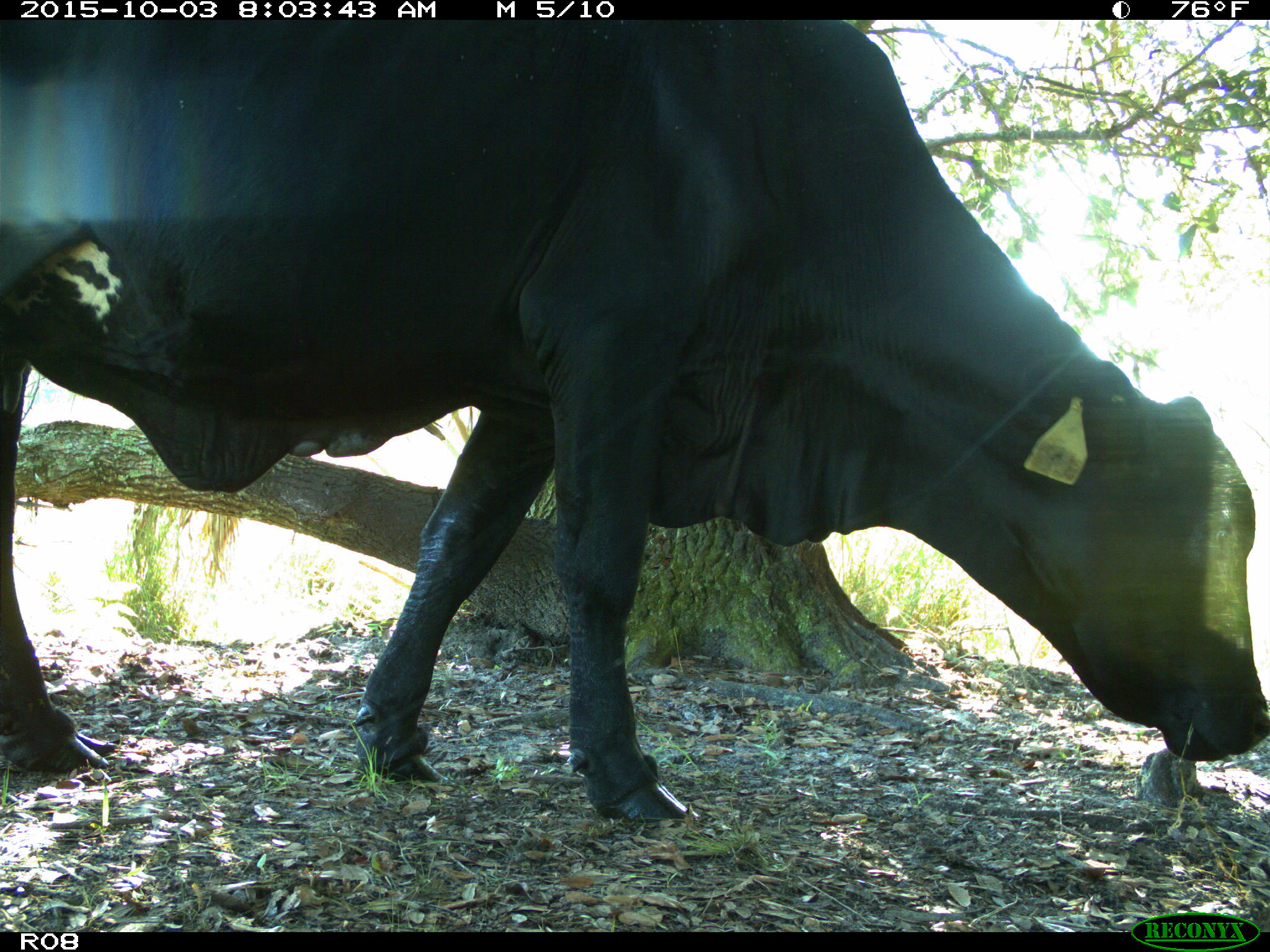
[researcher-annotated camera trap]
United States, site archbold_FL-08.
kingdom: Animalia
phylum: Chordata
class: Mammalia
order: Artiodactyla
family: Bovidae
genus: Bos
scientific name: Bos taurus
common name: domestic cow